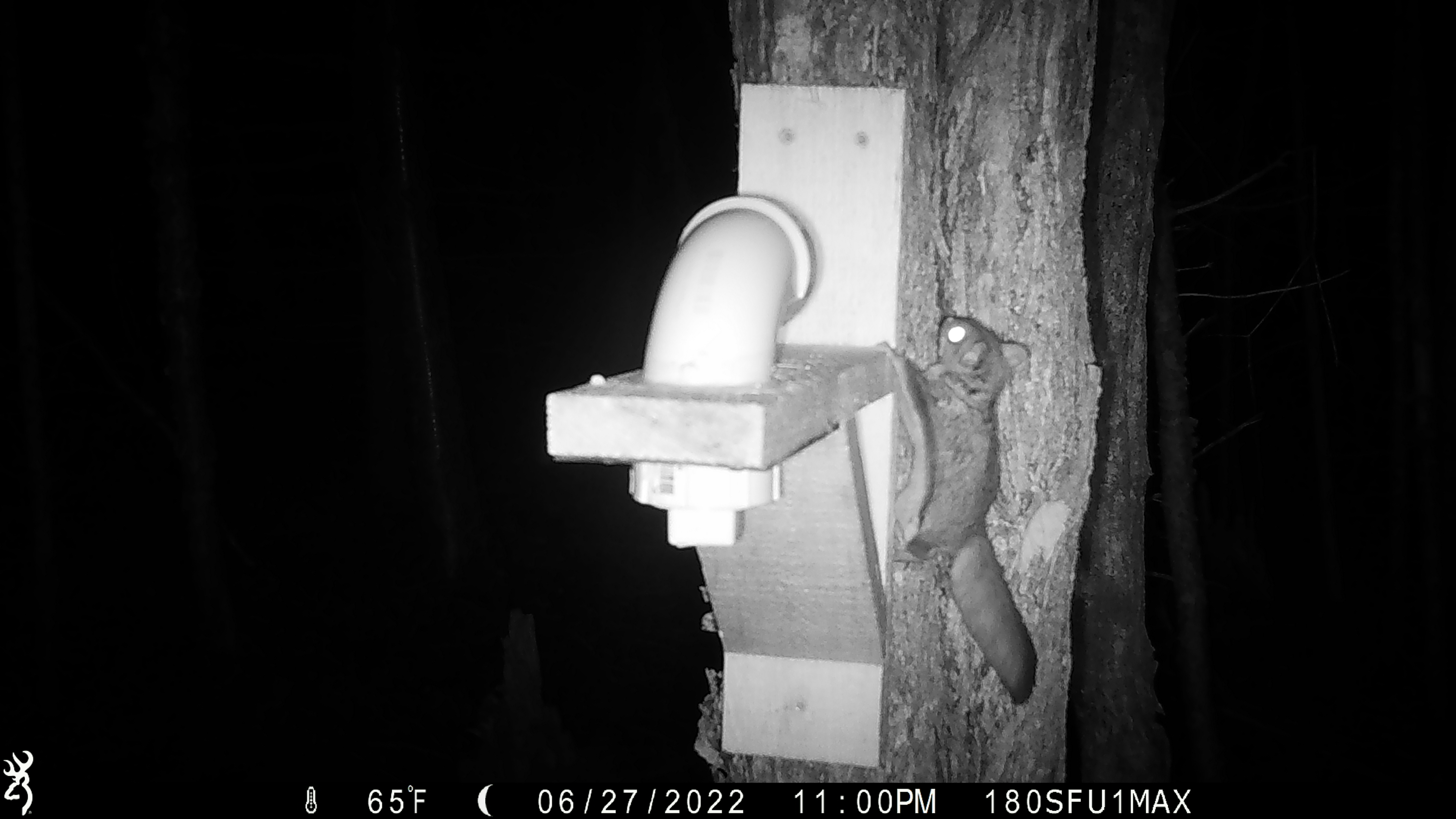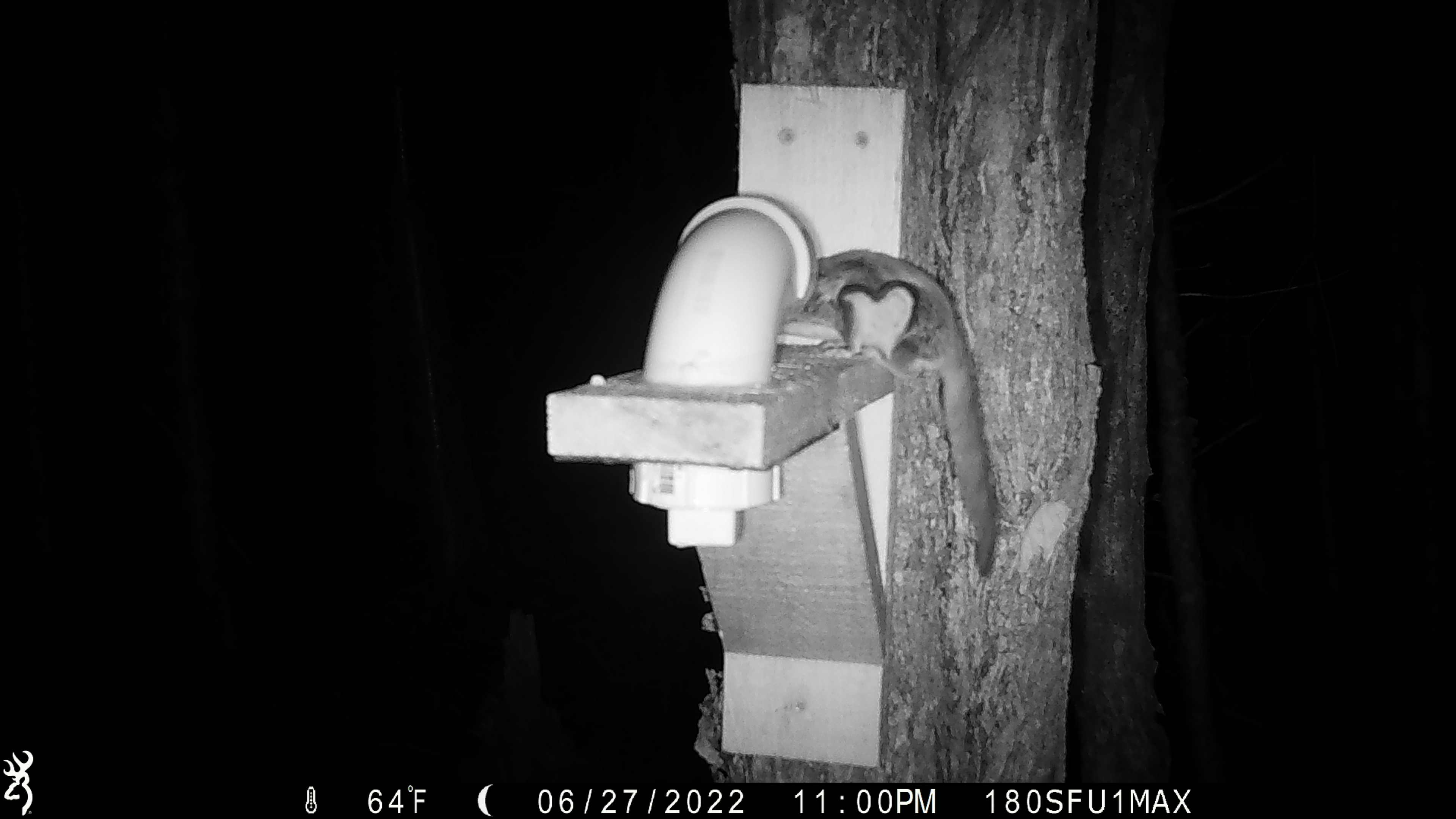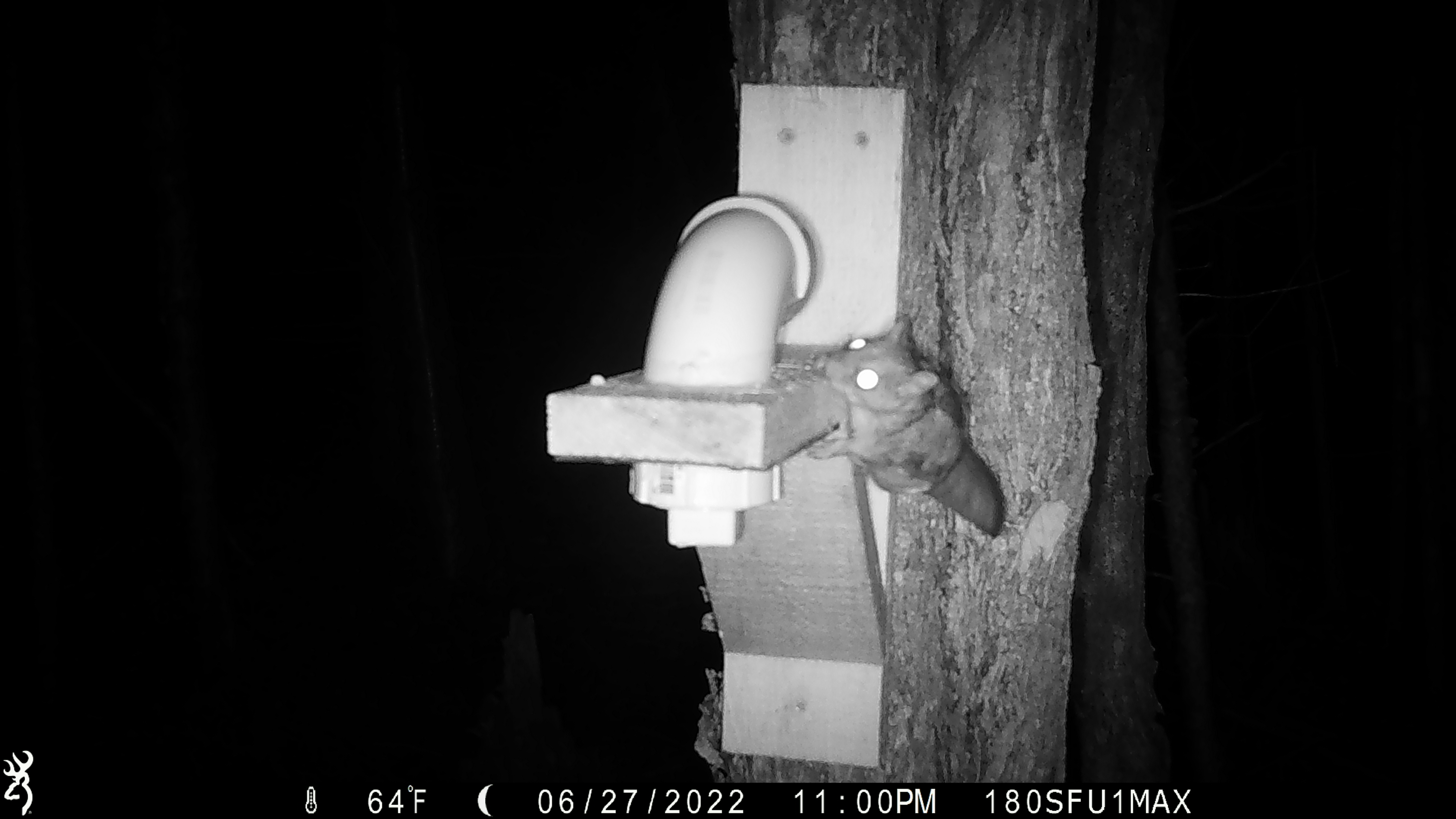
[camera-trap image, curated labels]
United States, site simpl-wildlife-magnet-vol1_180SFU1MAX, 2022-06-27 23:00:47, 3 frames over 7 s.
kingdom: Animalia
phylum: Chordata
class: Mammalia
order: Rodentia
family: Sciuridae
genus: Glaucomys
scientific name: Glaucomys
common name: flying squirrel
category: flying squirrel sp.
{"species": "flying squirrel sp. (flying squirrel) (Glaucomys)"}